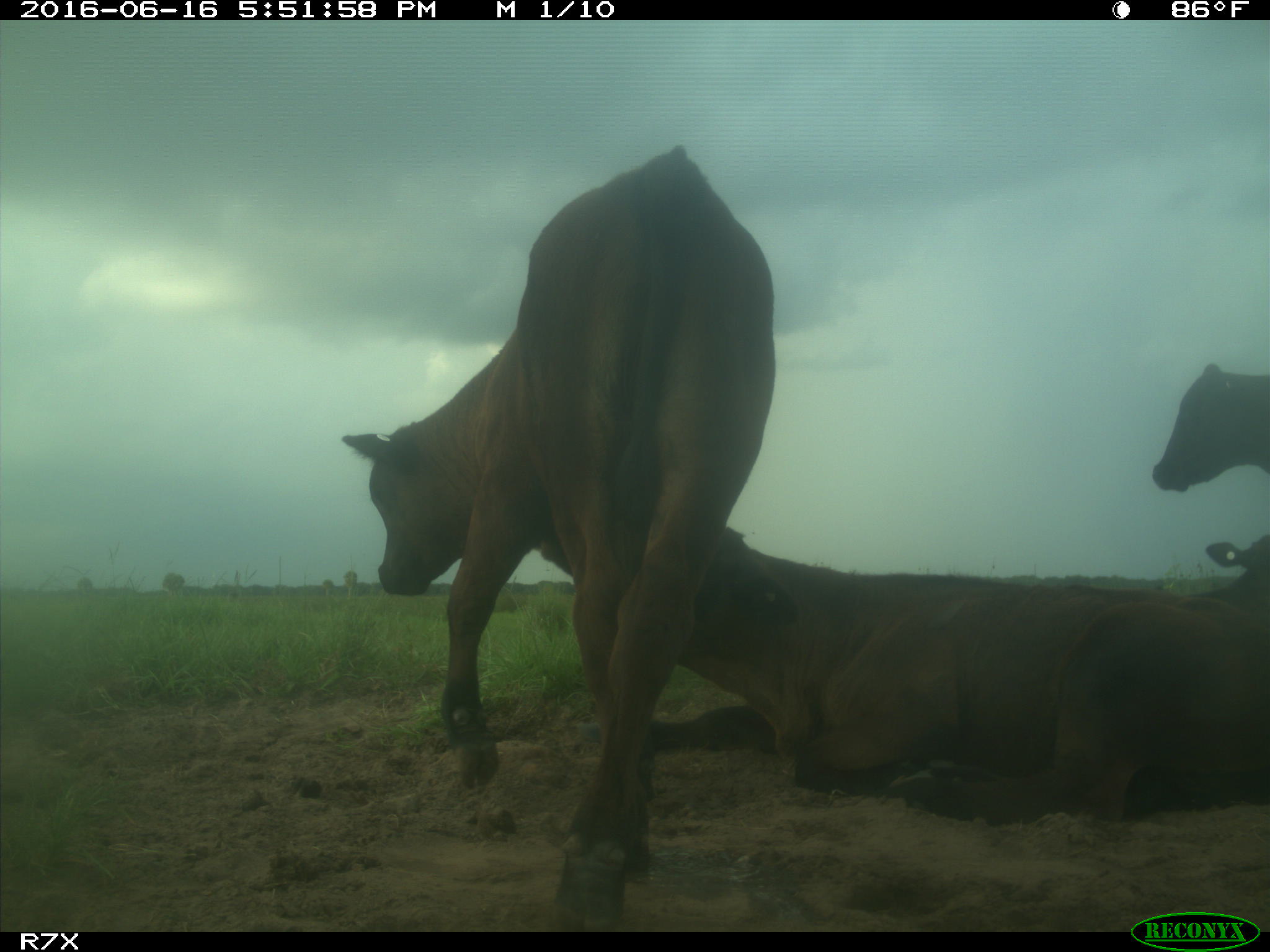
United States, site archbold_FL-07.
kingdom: Animalia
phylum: Chordata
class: Mammalia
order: Artiodactyla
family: Bovidae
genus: Bos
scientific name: Bos taurus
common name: domestic cow